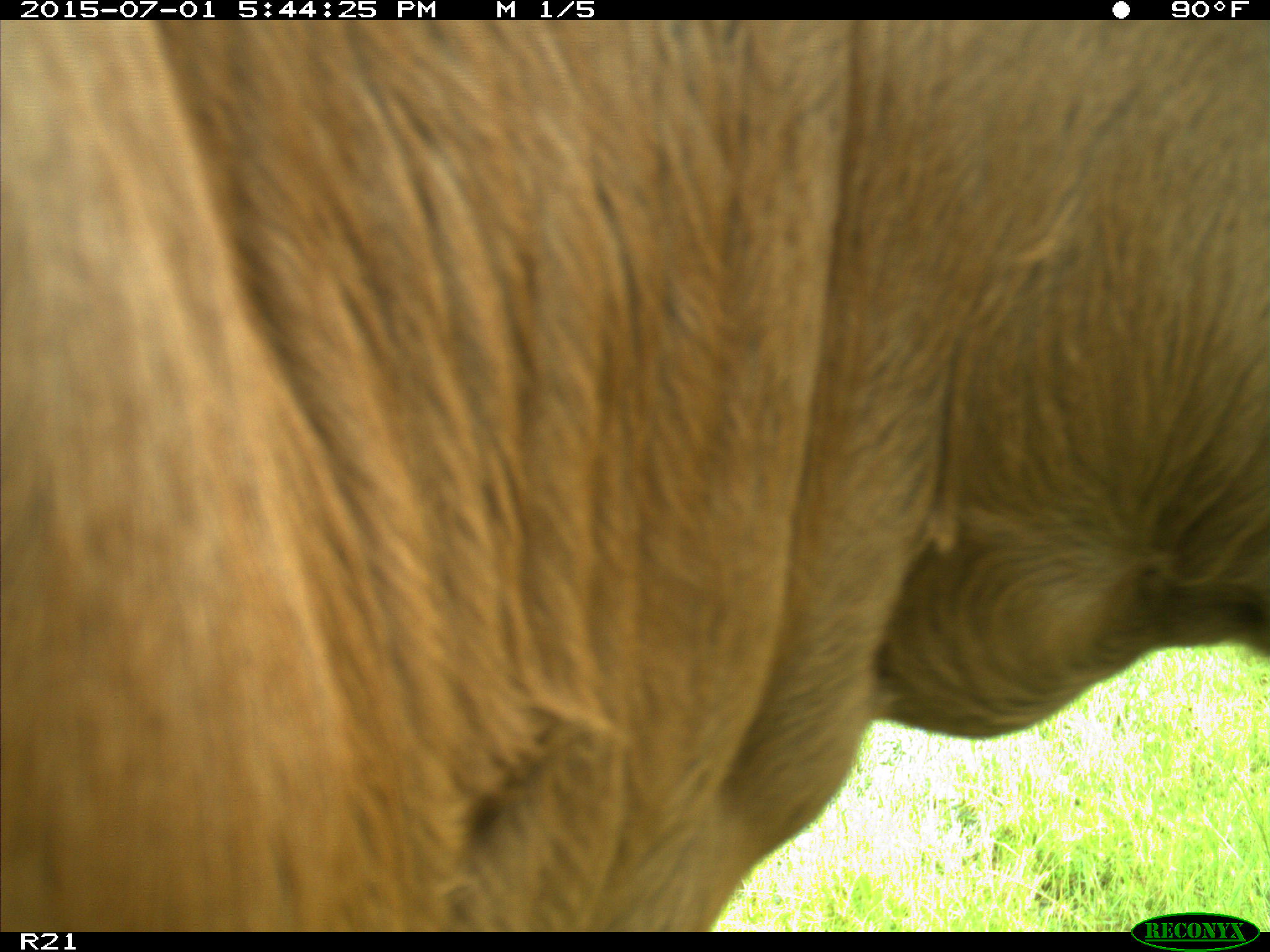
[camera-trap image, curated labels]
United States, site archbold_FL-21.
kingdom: Animalia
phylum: Chordata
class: Mammalia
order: Artiodactyla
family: Bovidae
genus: Bos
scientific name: Bos taurus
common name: domestic cow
Bos taurus (domestic cow).